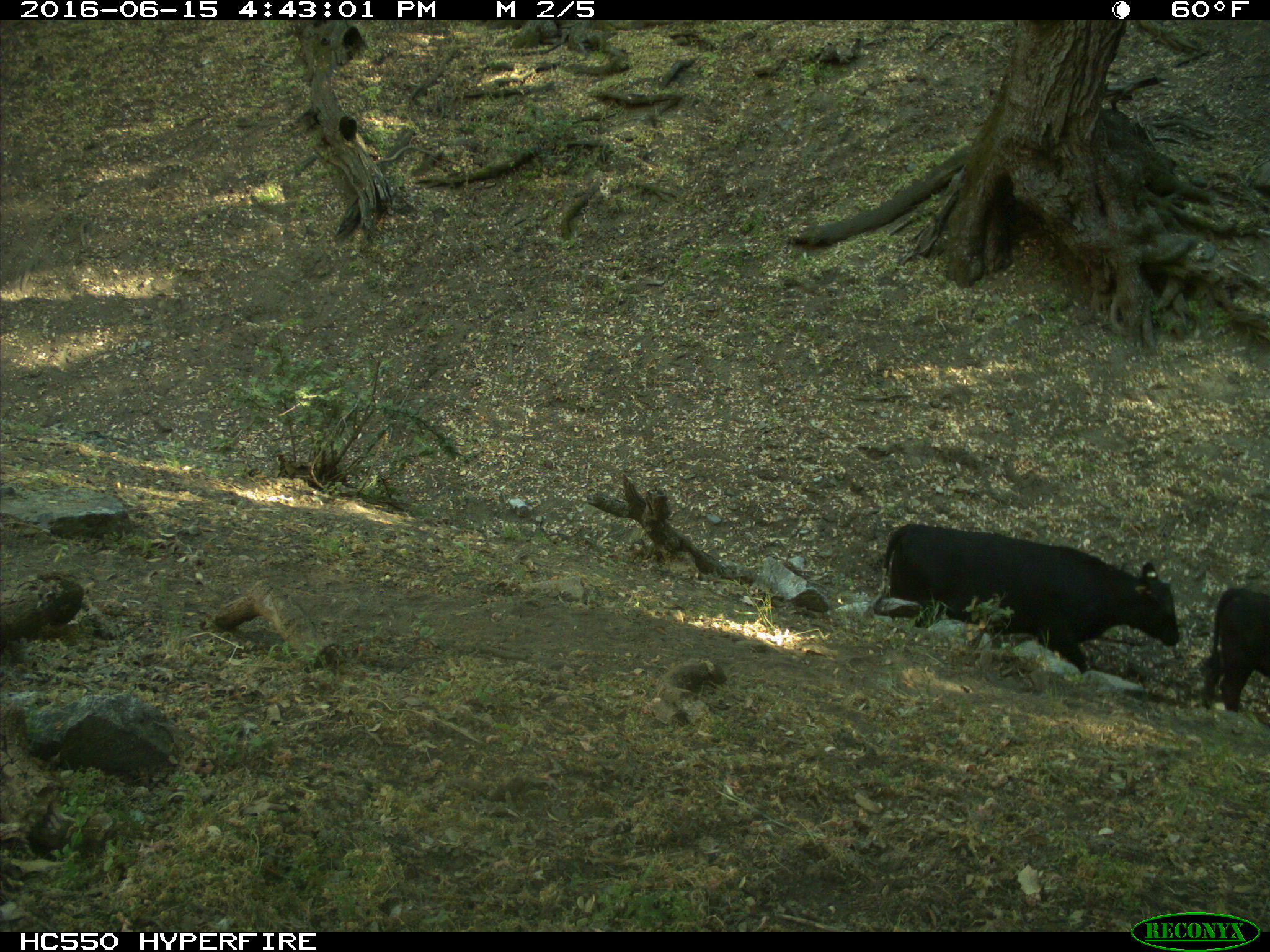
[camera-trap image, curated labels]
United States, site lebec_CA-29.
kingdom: Animalia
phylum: Chordata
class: Mammalia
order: Artiodactyla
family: Bovidae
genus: Bos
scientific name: Bos taurus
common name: domestic cow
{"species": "Bos taurus (domestic cow)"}